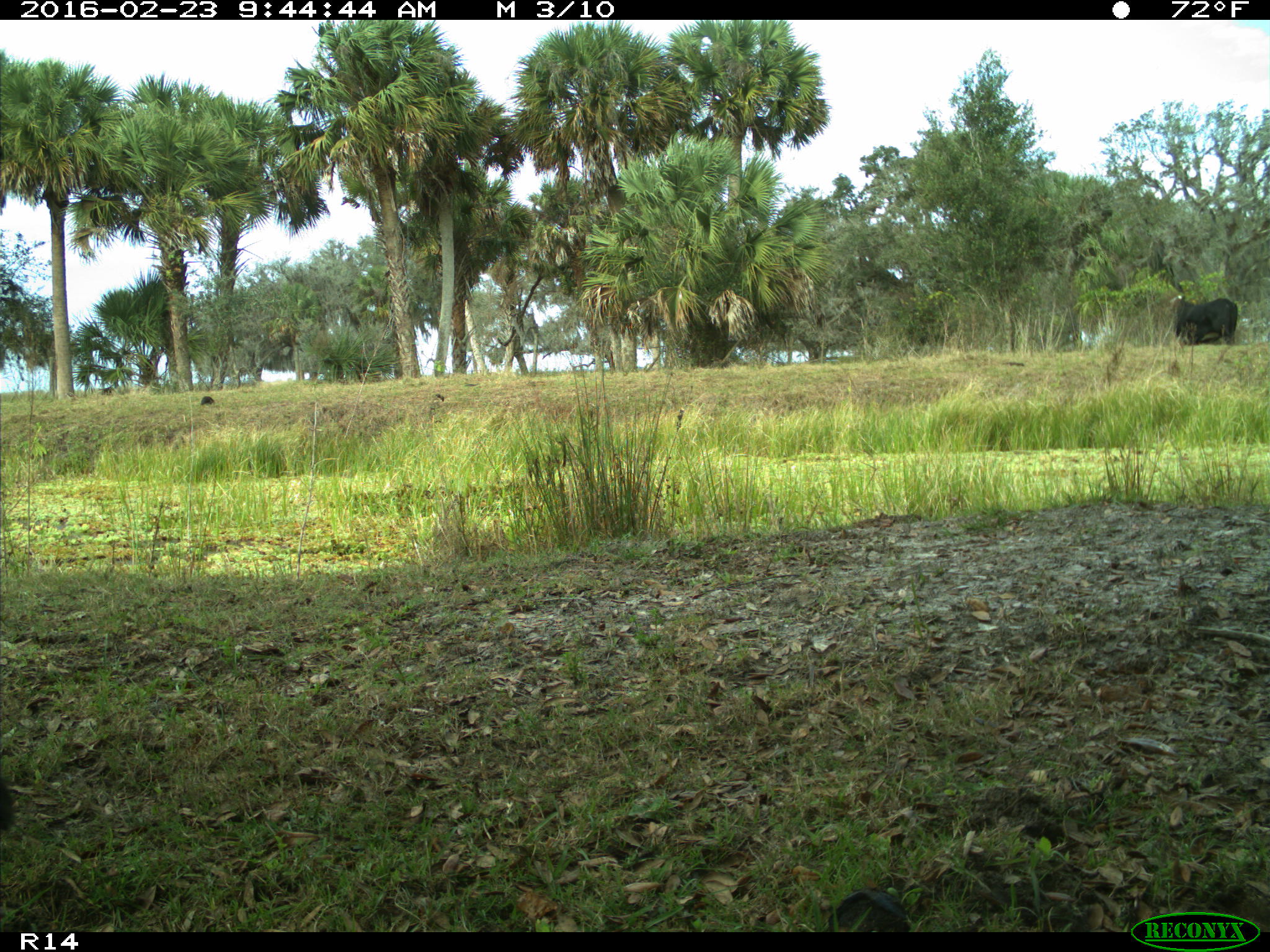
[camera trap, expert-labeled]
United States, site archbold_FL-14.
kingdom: Animalia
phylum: Chordata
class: Mammalia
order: Artiodactyla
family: Bovidae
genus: Bos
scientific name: Bos taurus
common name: domestic cow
Bos taurus (domestic cow).